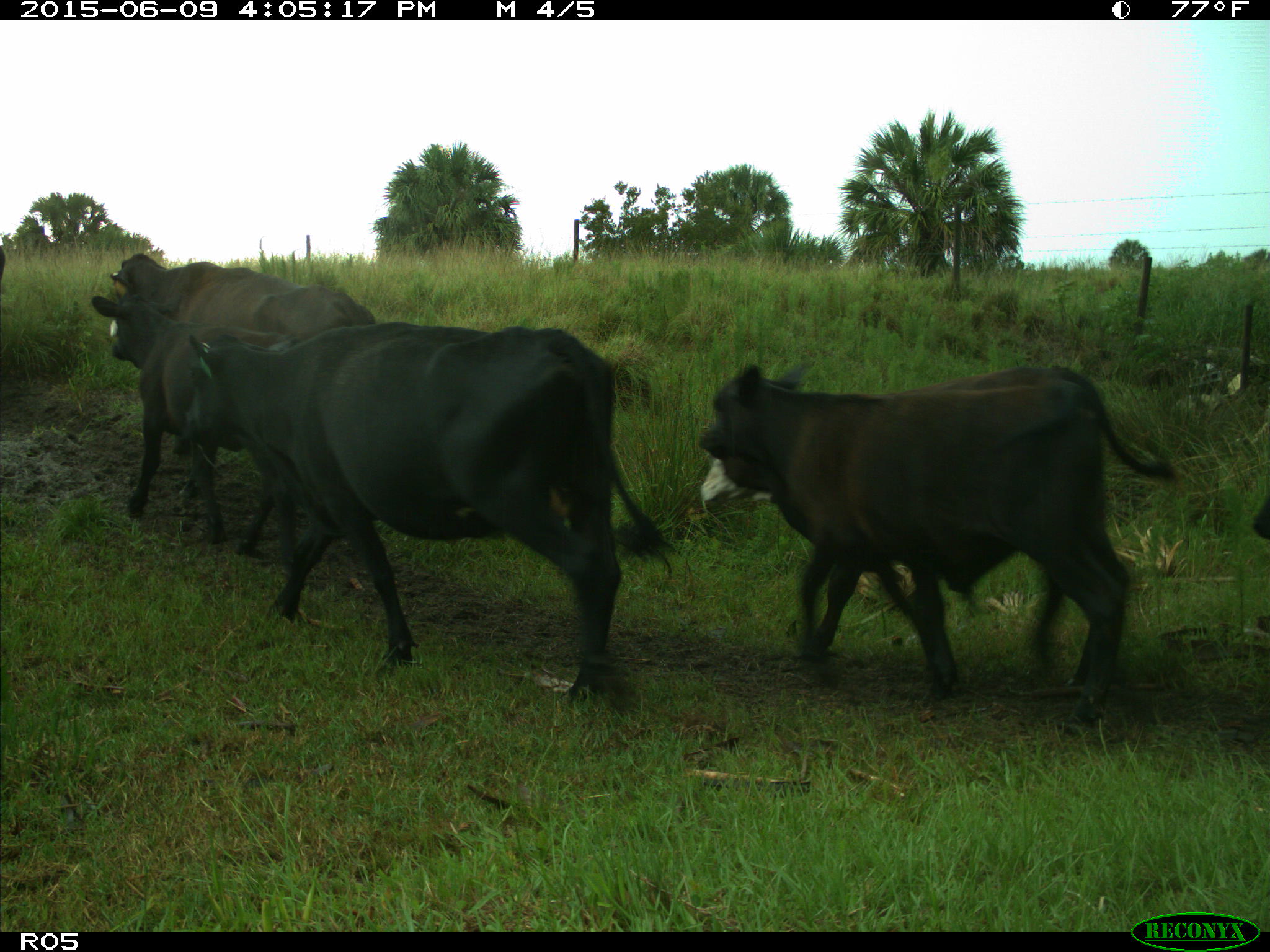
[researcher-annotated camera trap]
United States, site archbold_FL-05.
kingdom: Animalia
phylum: Chordata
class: Mammalia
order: Artiodactyla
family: Bovidae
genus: Bos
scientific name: Bos taurus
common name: domestic cow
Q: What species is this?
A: Bos taurus (domestic cow).